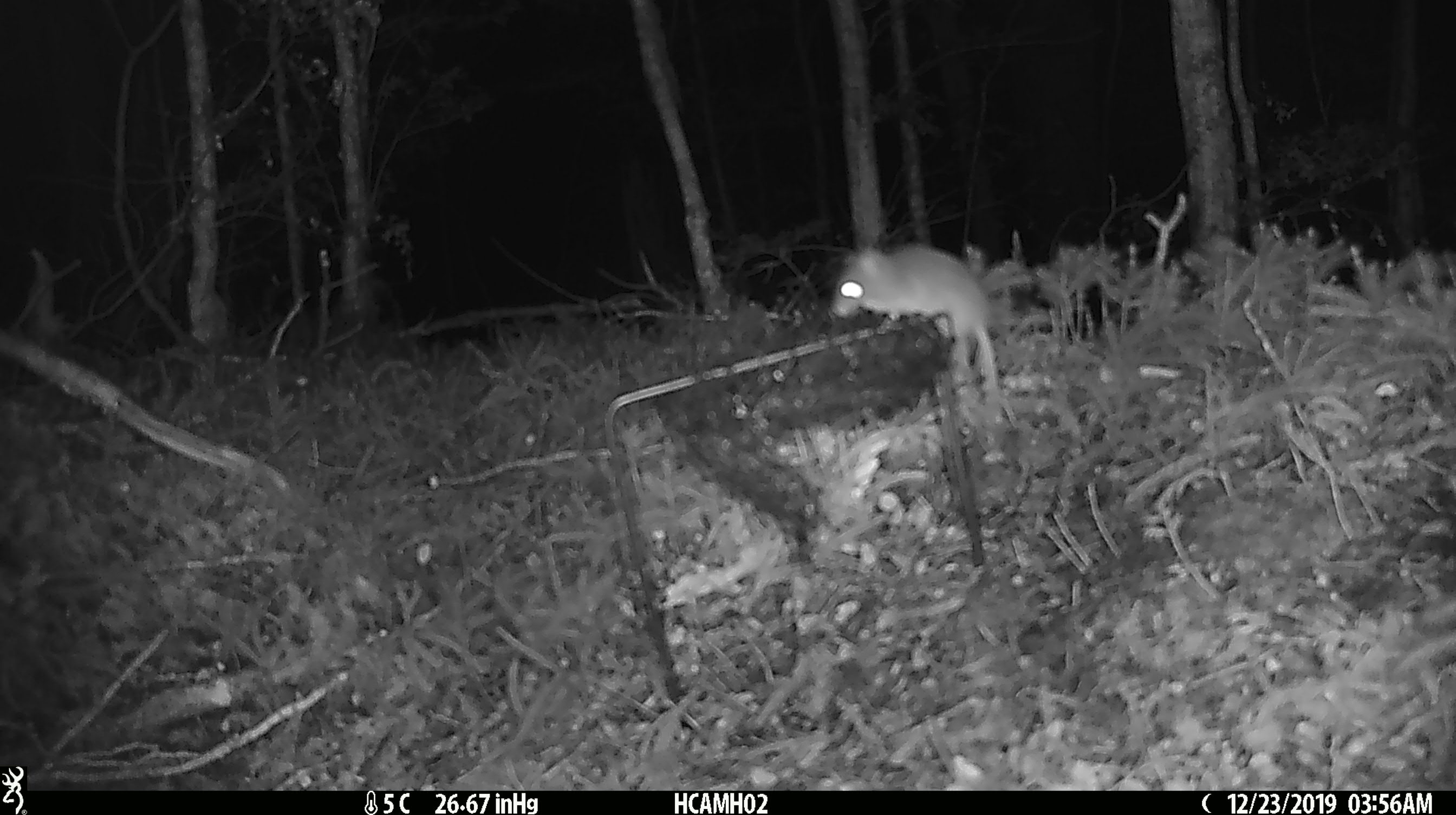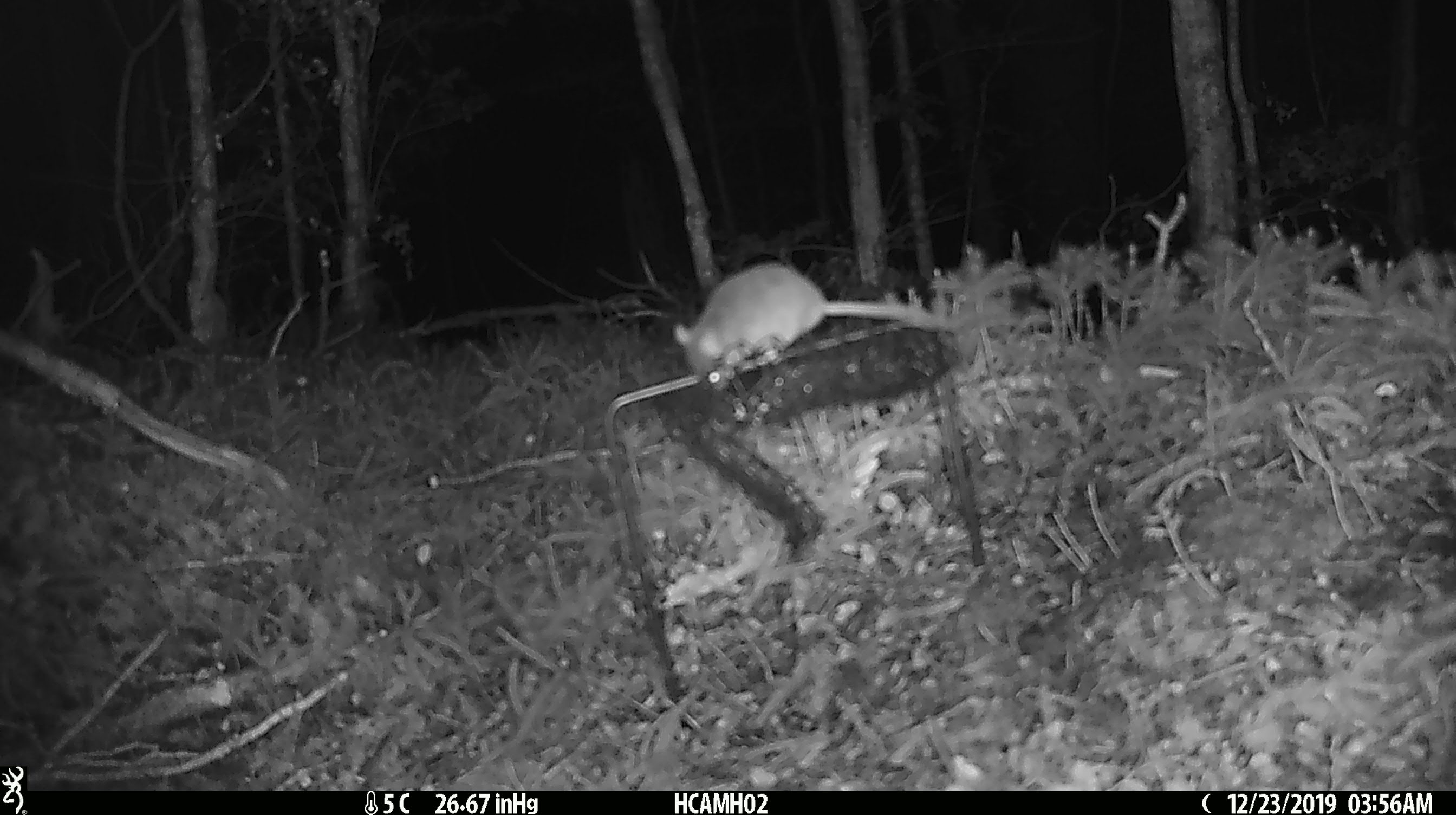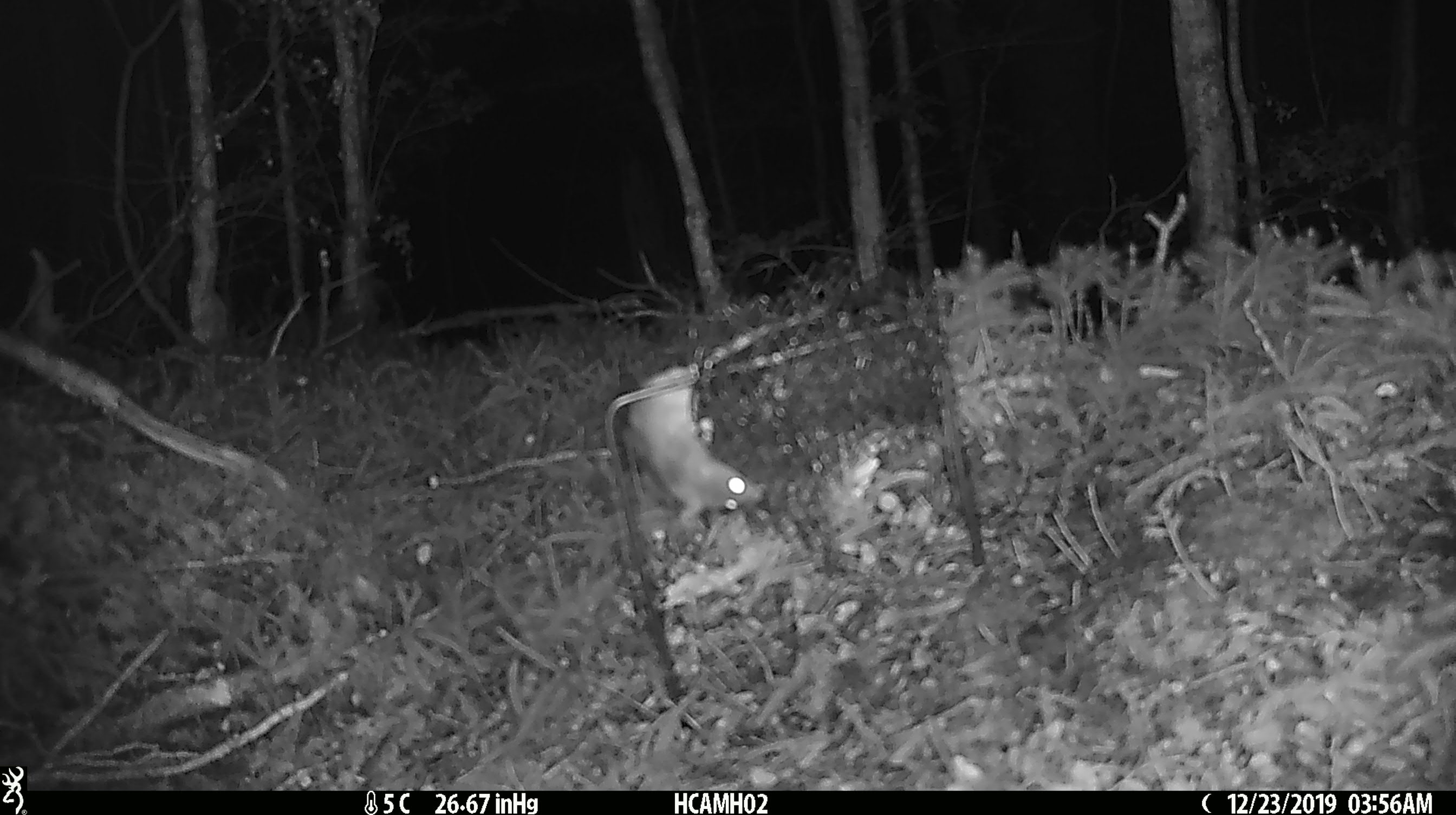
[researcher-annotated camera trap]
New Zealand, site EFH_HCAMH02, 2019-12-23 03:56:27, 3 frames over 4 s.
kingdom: Animalia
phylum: Chordata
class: Mammalia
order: Rodentia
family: Muridae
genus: Mus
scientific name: Mus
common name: mouse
Mouse (Mus).